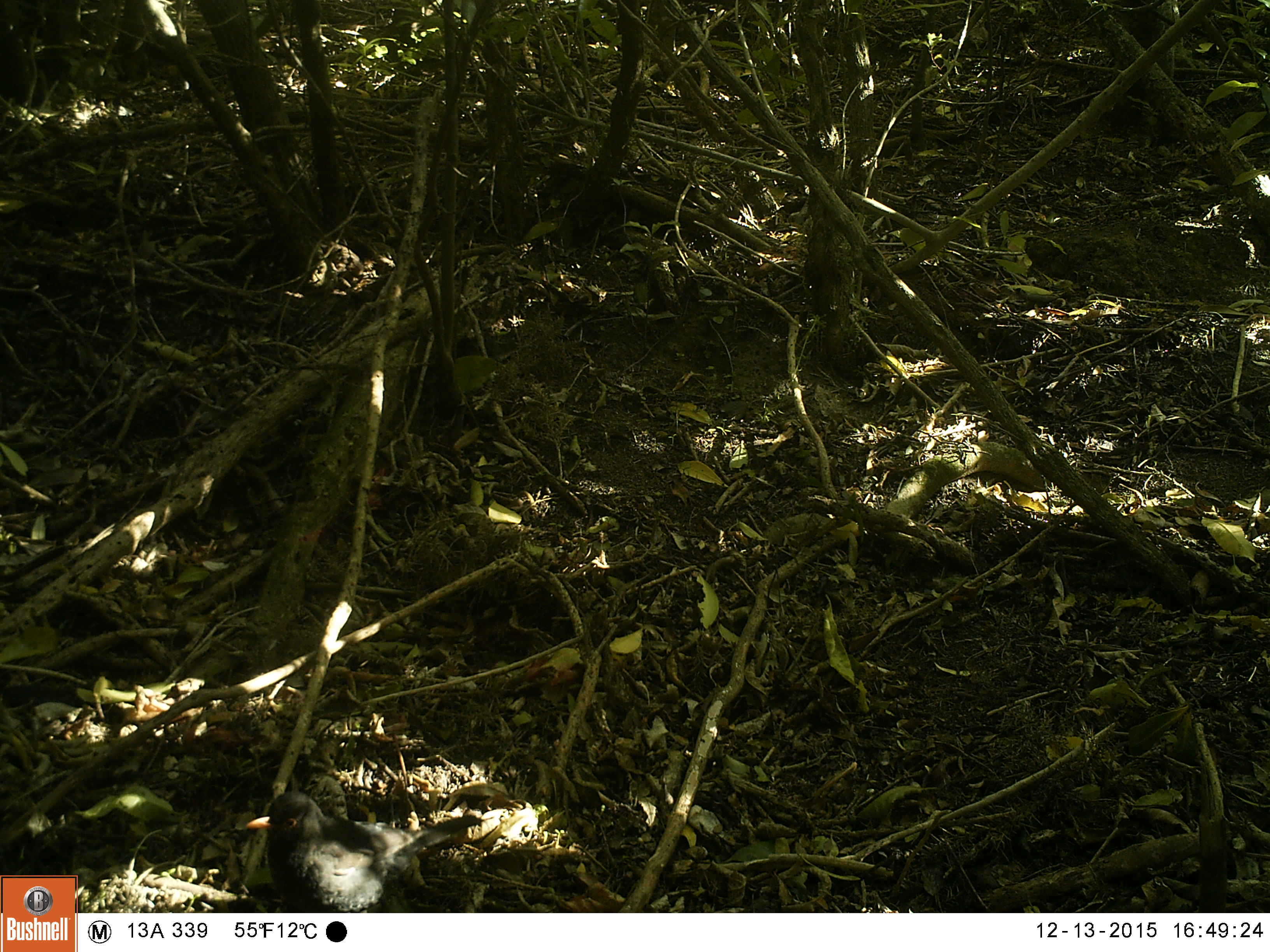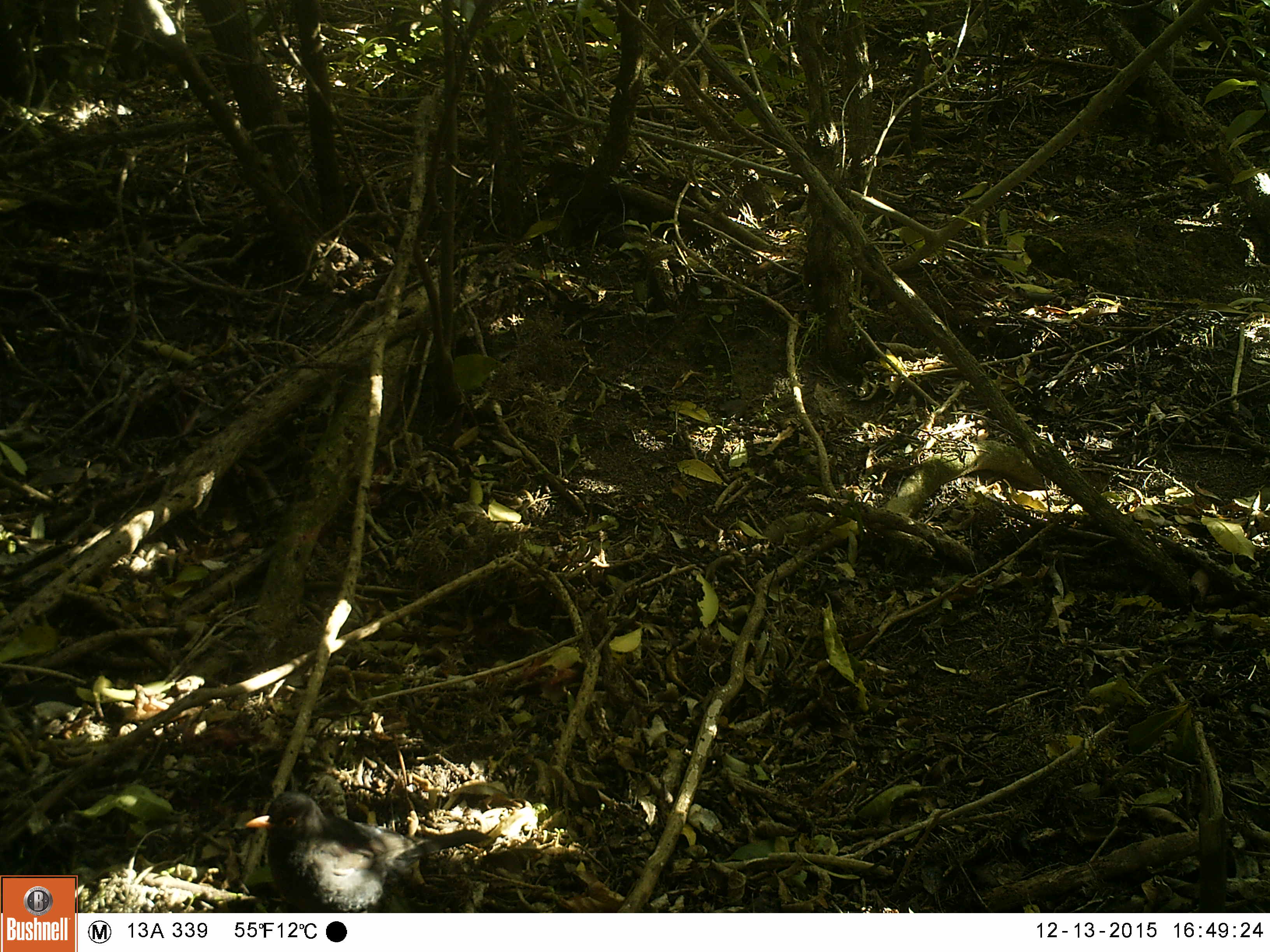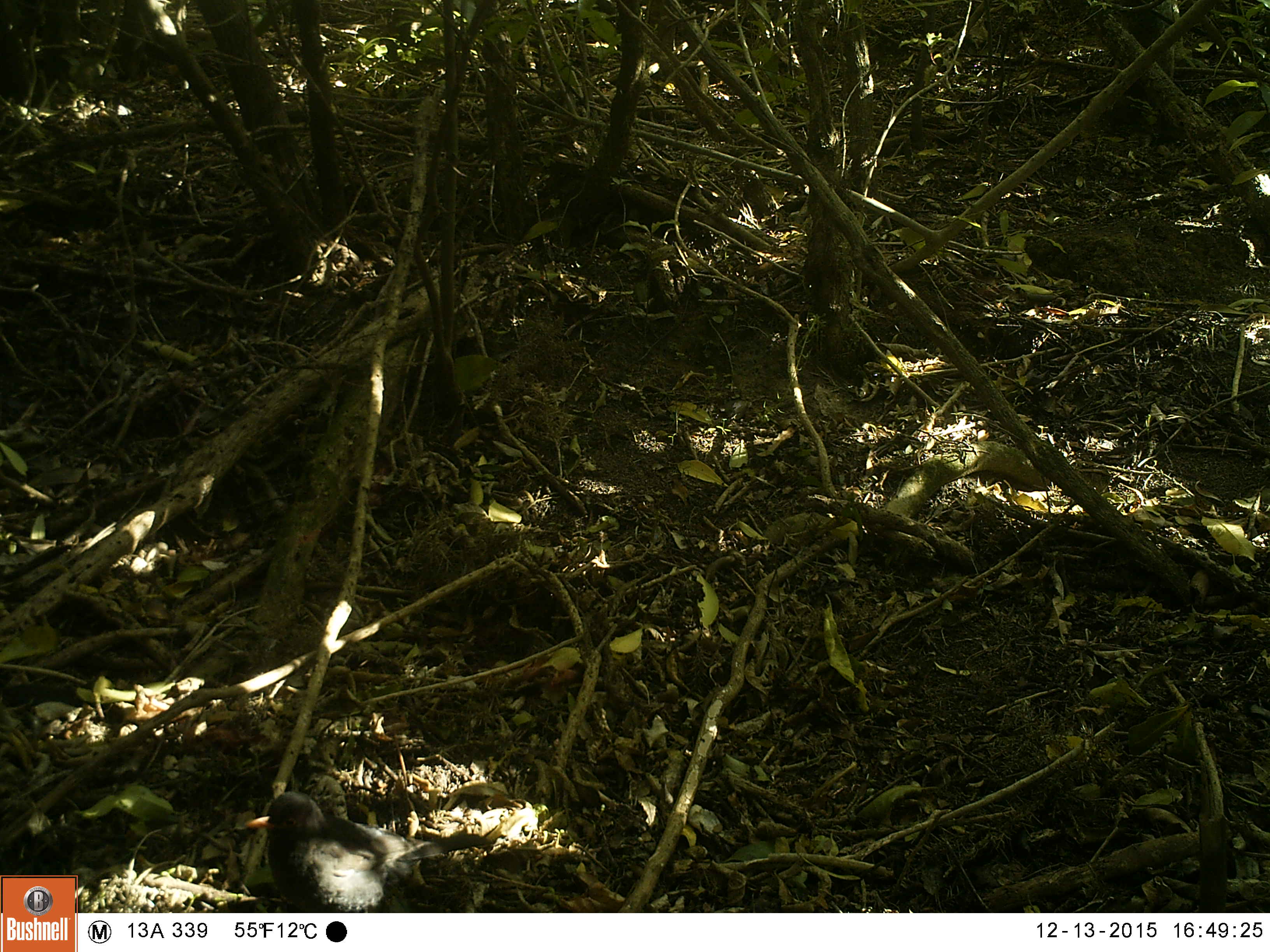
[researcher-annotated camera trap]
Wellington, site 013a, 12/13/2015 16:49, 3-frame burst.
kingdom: Animalia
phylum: Chordata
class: Aves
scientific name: Aves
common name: bird